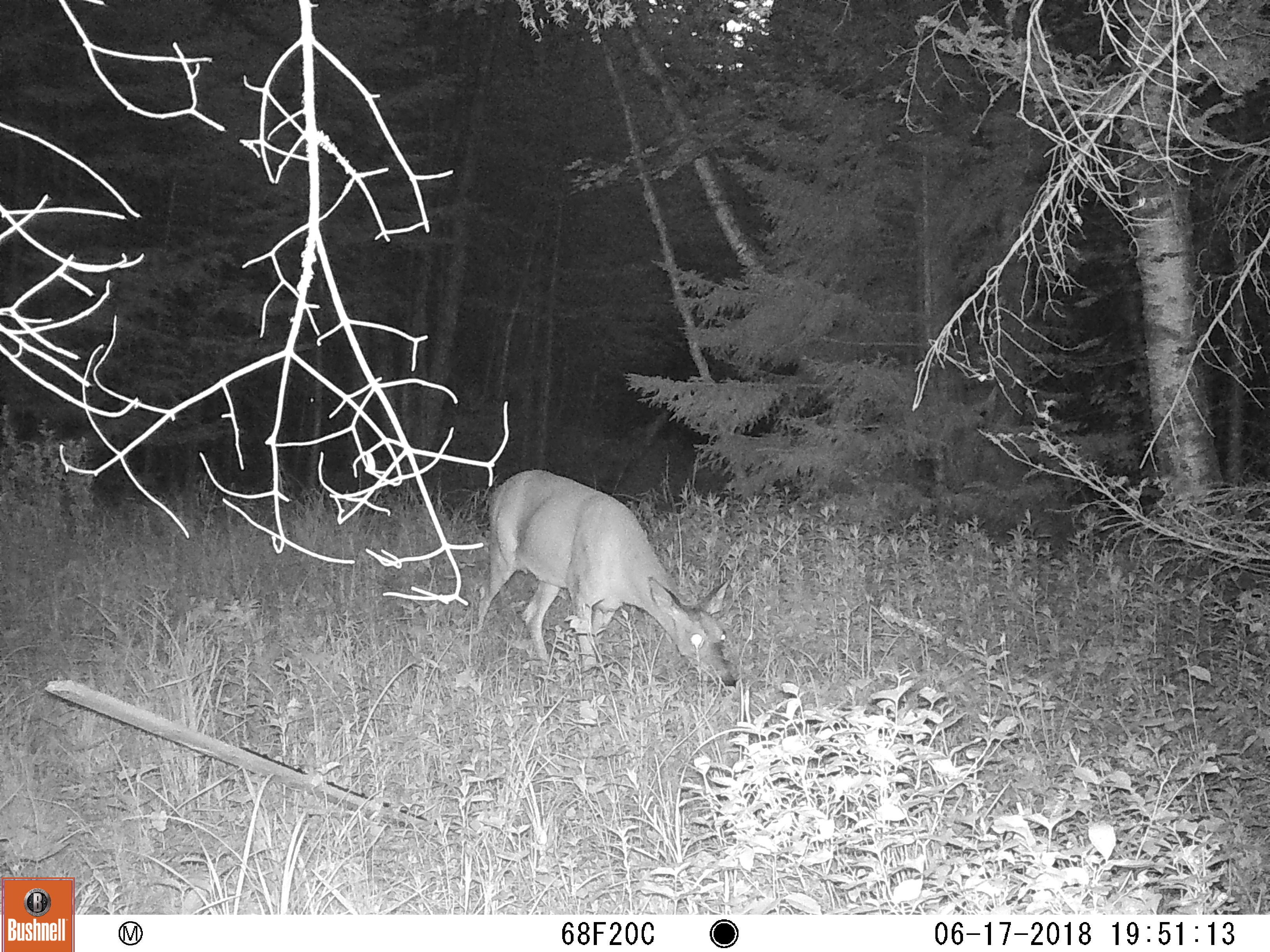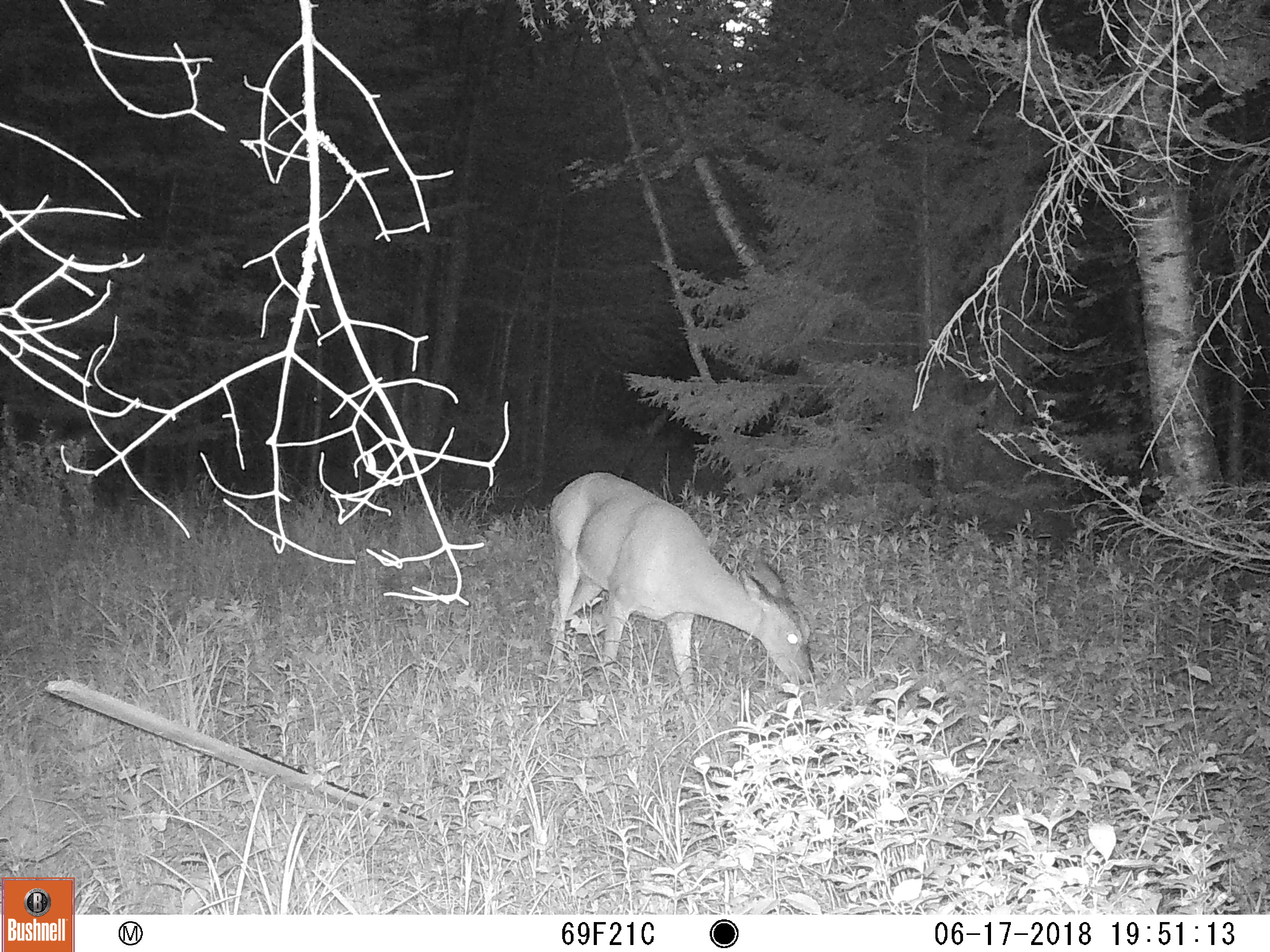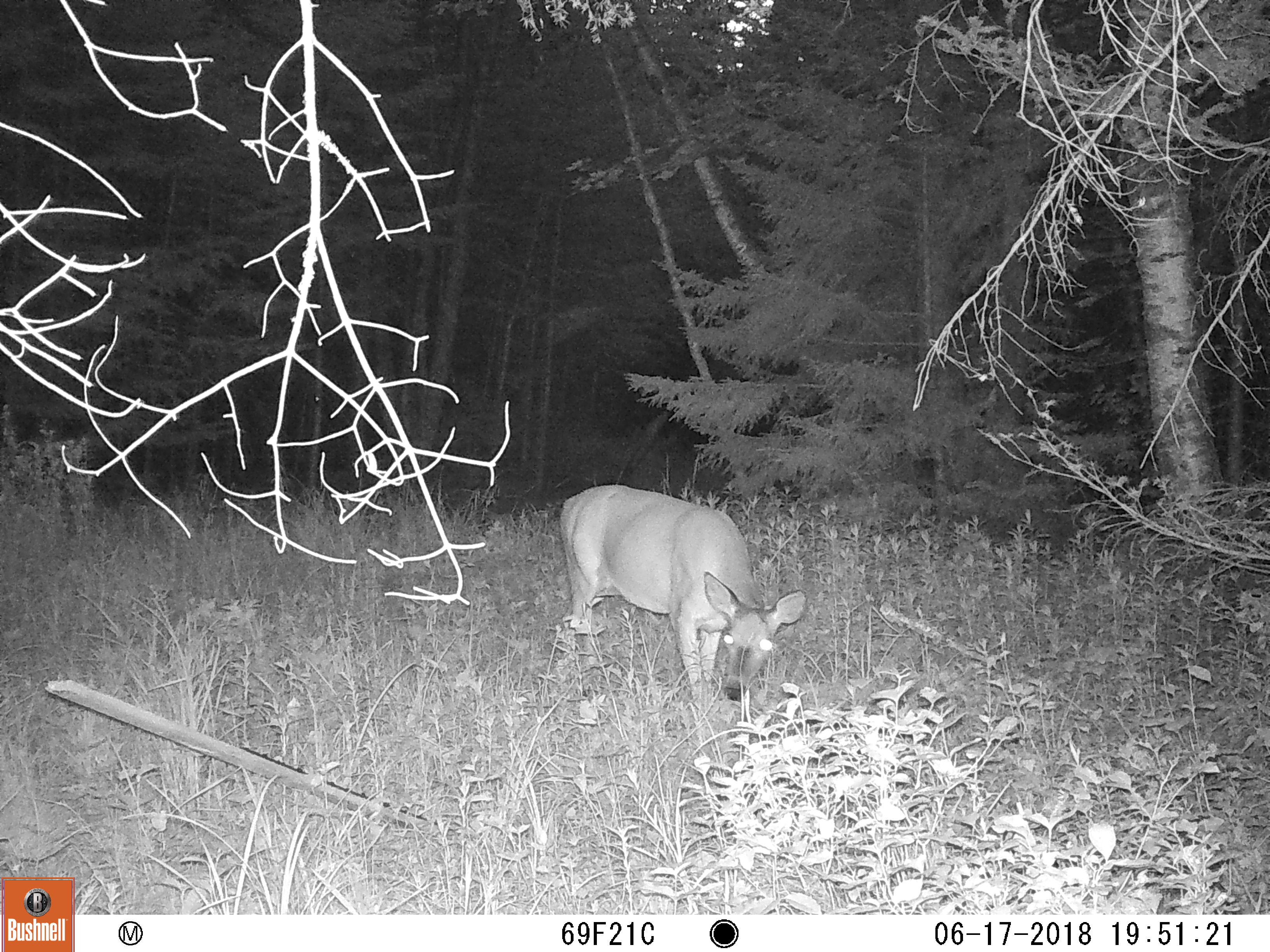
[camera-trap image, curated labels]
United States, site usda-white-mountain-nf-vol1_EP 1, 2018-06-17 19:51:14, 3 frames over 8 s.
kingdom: Animalia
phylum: Chordata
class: Mammalia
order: Artiodactyla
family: Cervidae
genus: Odocoileus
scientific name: Odocoileus virginianus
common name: white-tailed deer